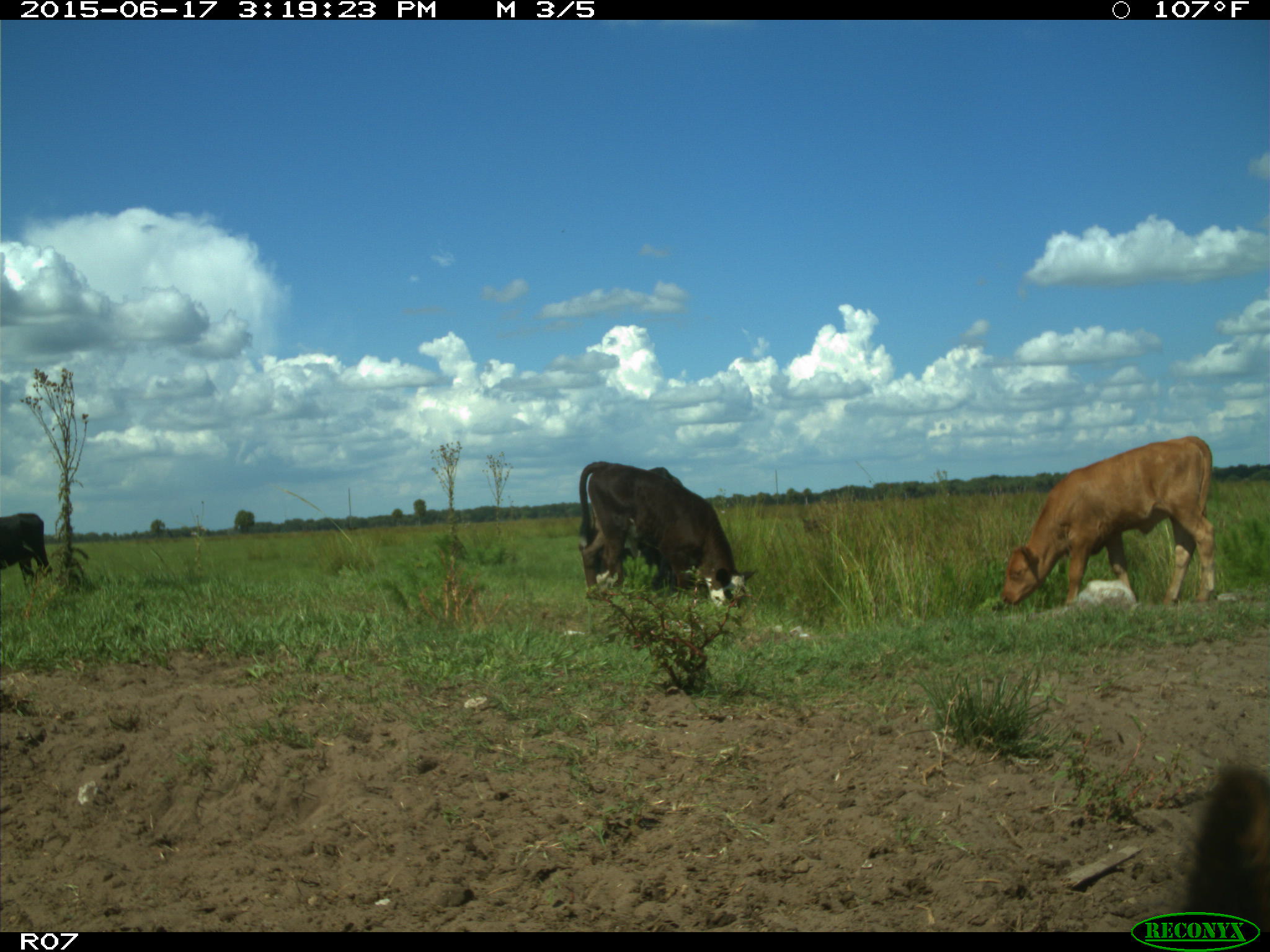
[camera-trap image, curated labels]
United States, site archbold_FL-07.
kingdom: Animalia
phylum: Chordata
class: Mammalia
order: Artiodactyla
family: Bovidae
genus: Bos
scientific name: Bos taurus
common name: domestic cow